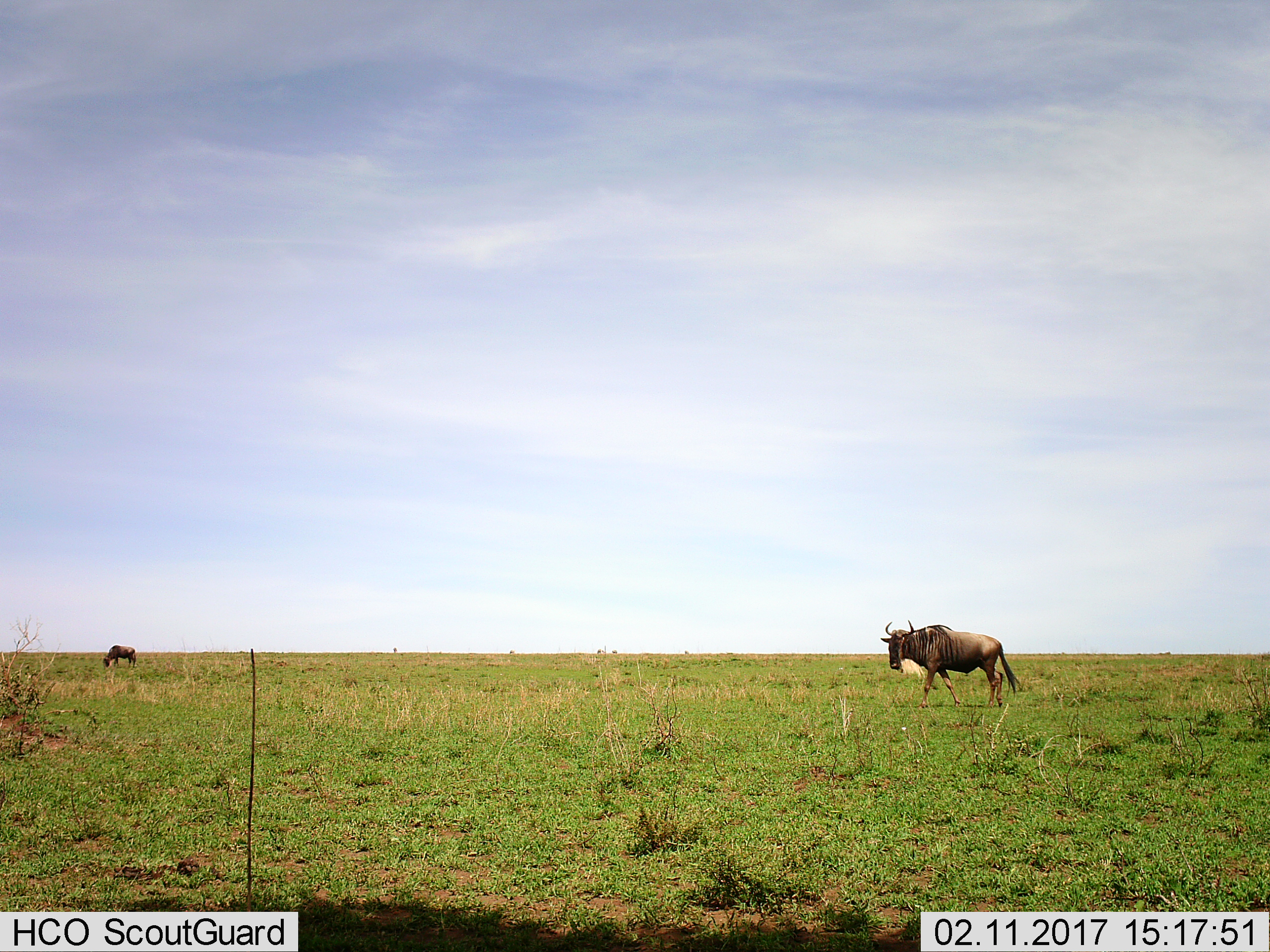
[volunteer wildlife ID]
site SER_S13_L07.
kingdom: Animalia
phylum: Chordata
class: Mammalia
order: Artiodactyla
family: Bovidae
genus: Connochaetes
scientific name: Connochaetes taurinus taurinus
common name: blue wildebeest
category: wildebeestblue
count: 2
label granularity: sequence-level